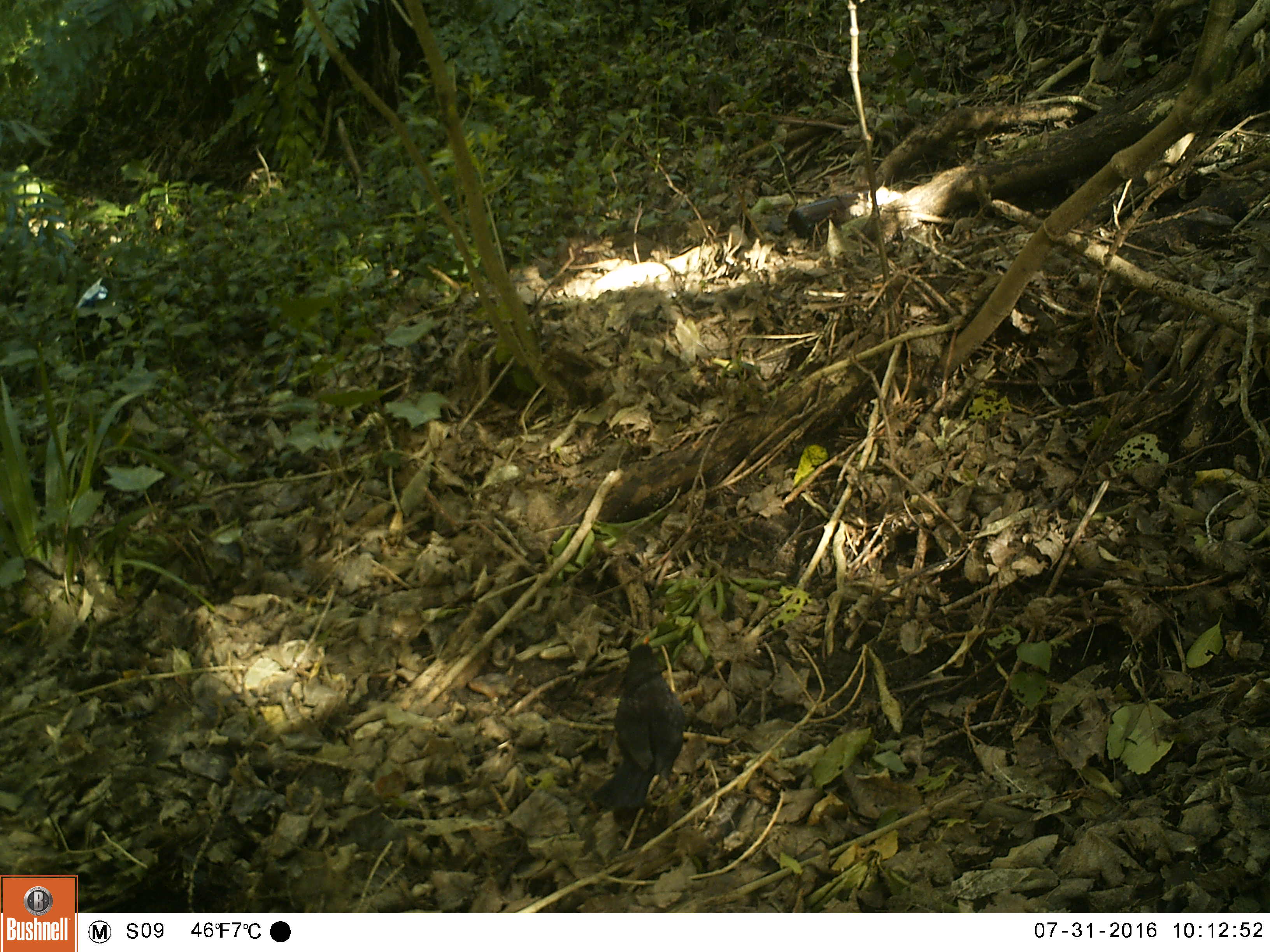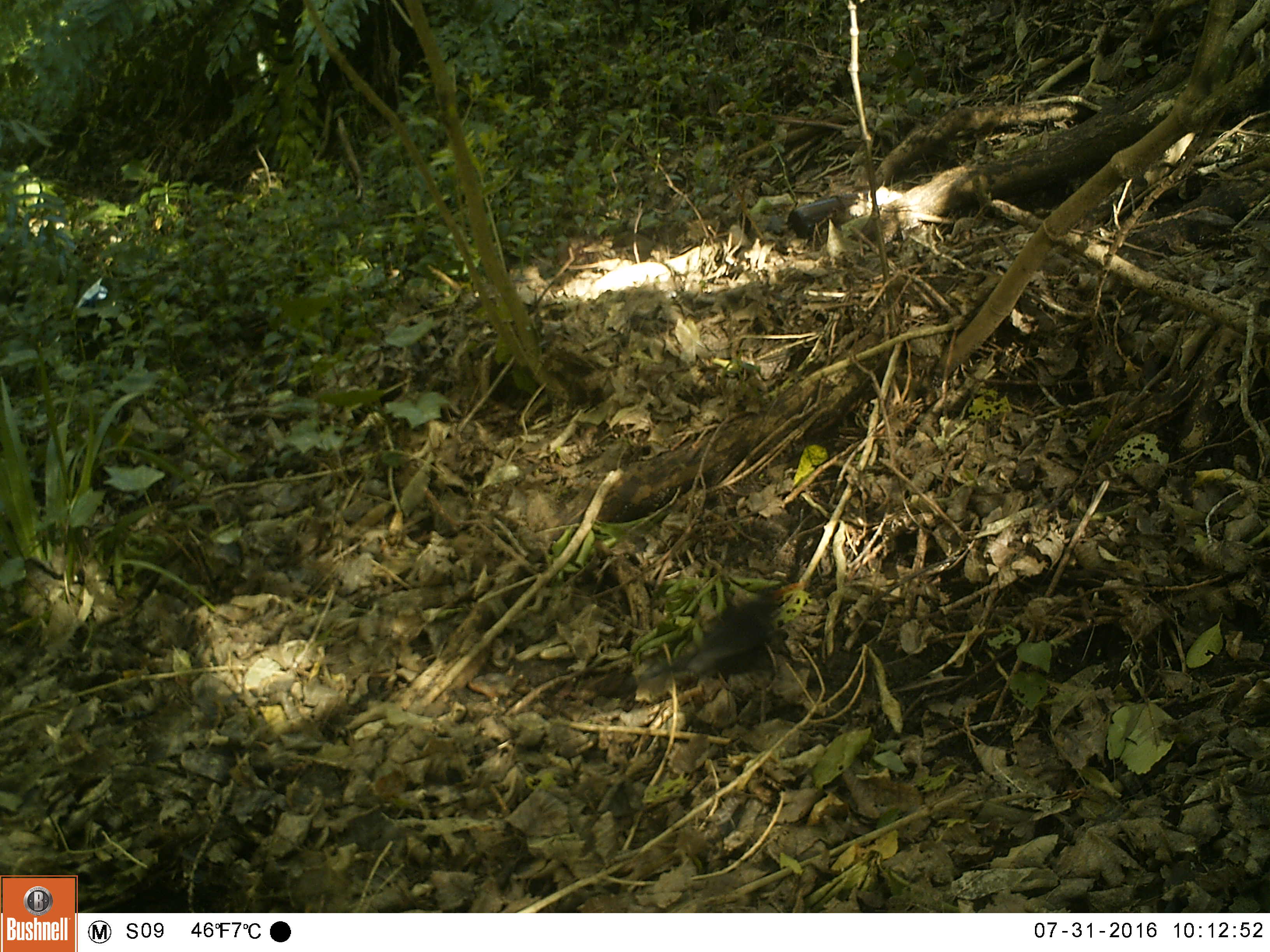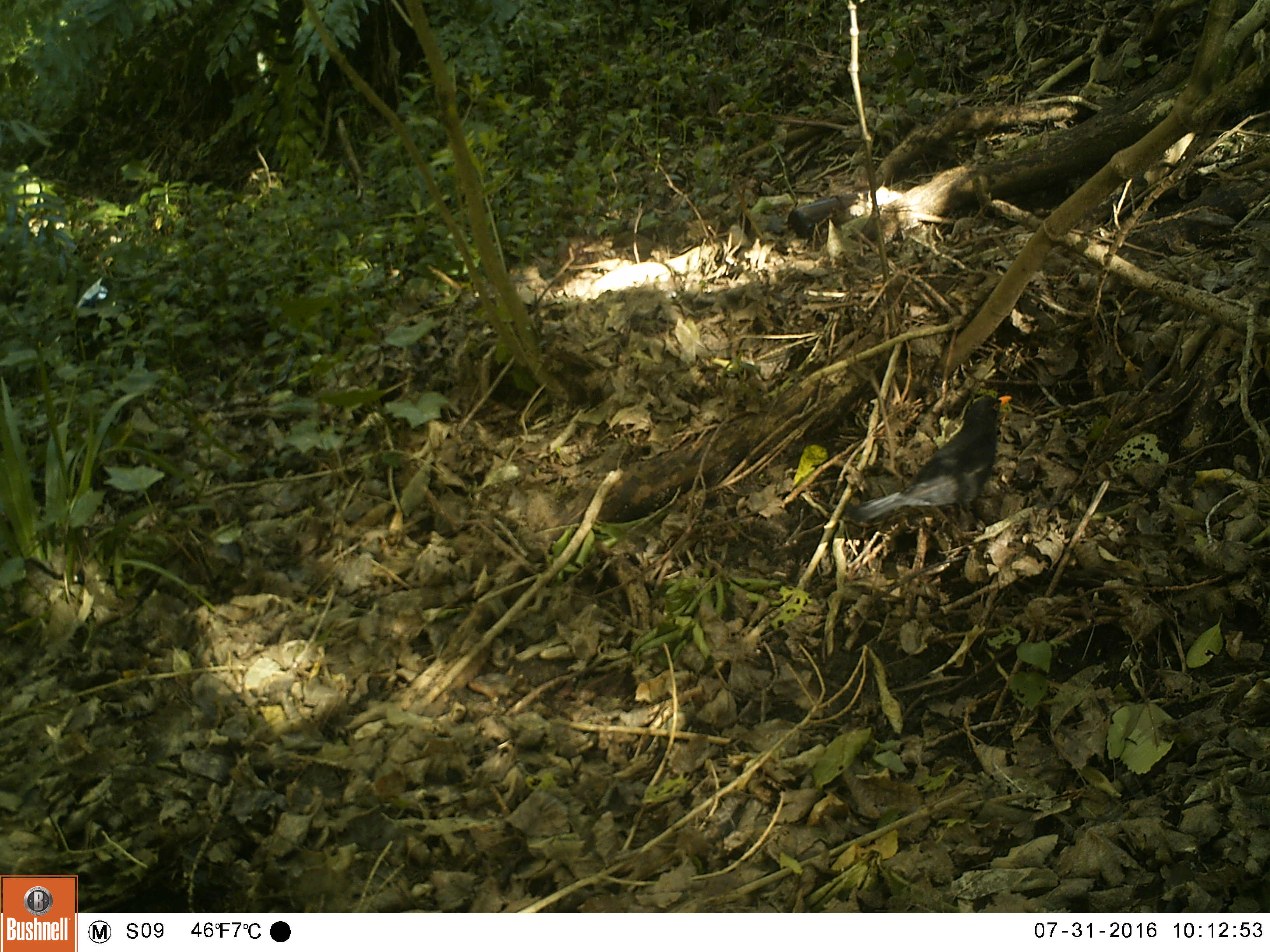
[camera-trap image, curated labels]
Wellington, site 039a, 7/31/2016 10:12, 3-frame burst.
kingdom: Animalia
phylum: Chordata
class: Aves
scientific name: Aves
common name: bird